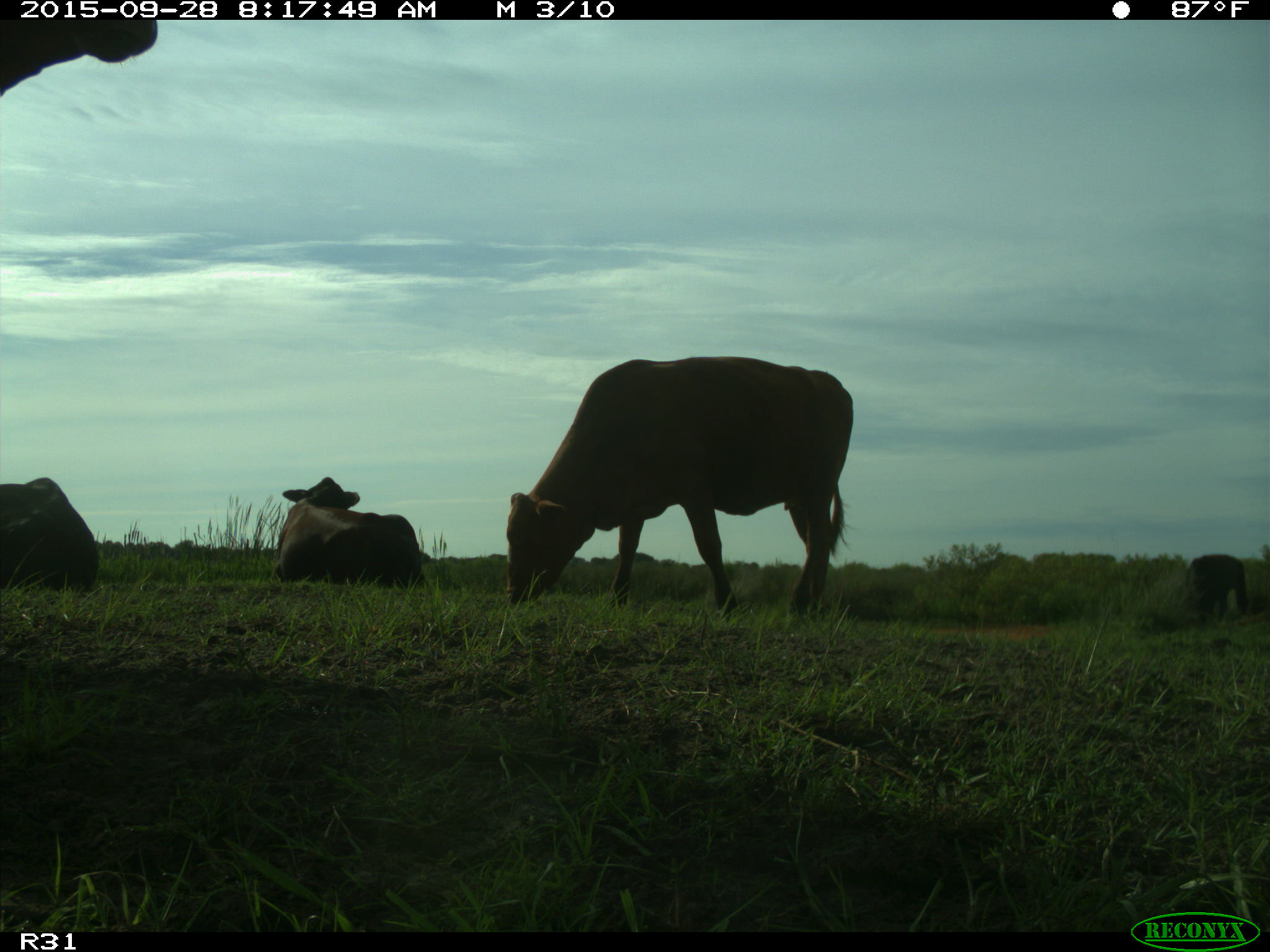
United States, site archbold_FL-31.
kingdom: Animalia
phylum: Chordata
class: Mammalia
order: Artiodactyla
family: Bovidae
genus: Bos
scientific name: Bos taurus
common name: domestic cow